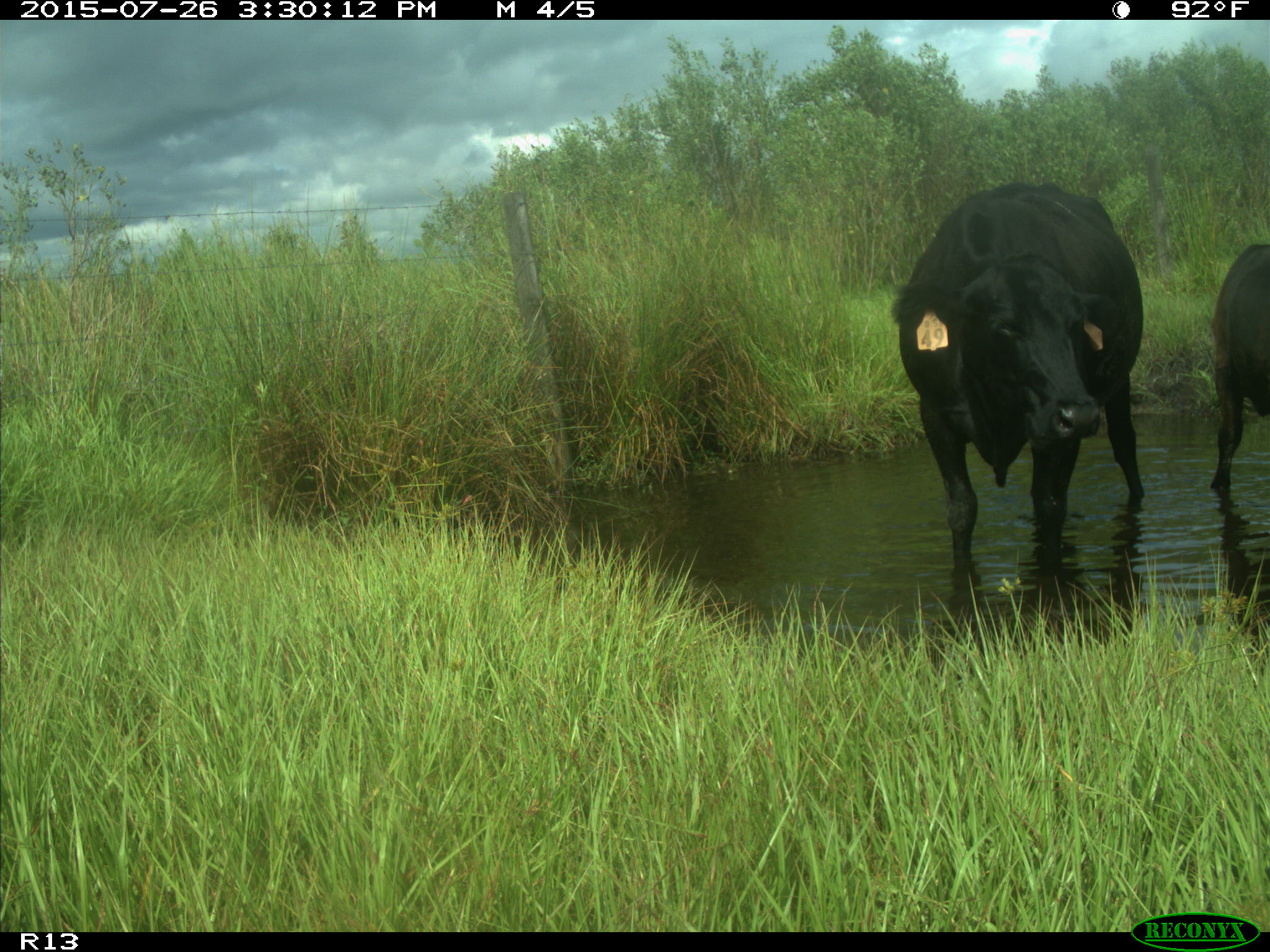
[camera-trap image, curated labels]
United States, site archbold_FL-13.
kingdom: Animalia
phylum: Chordata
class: Mammalia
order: Artiodactyla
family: Bovidae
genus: Bos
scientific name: Bos taurus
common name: domestic cow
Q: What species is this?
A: Bos taurus (domestic cow).